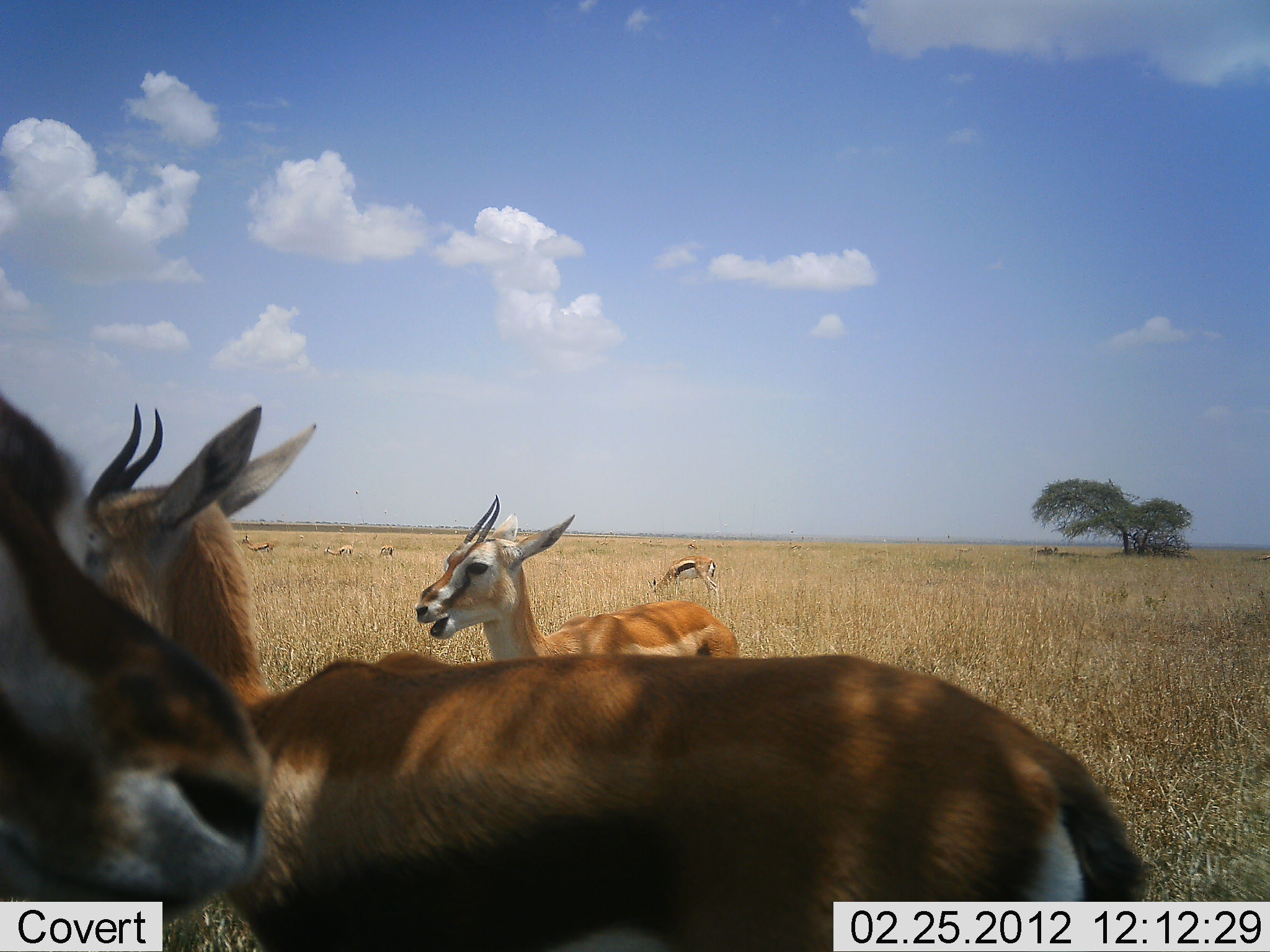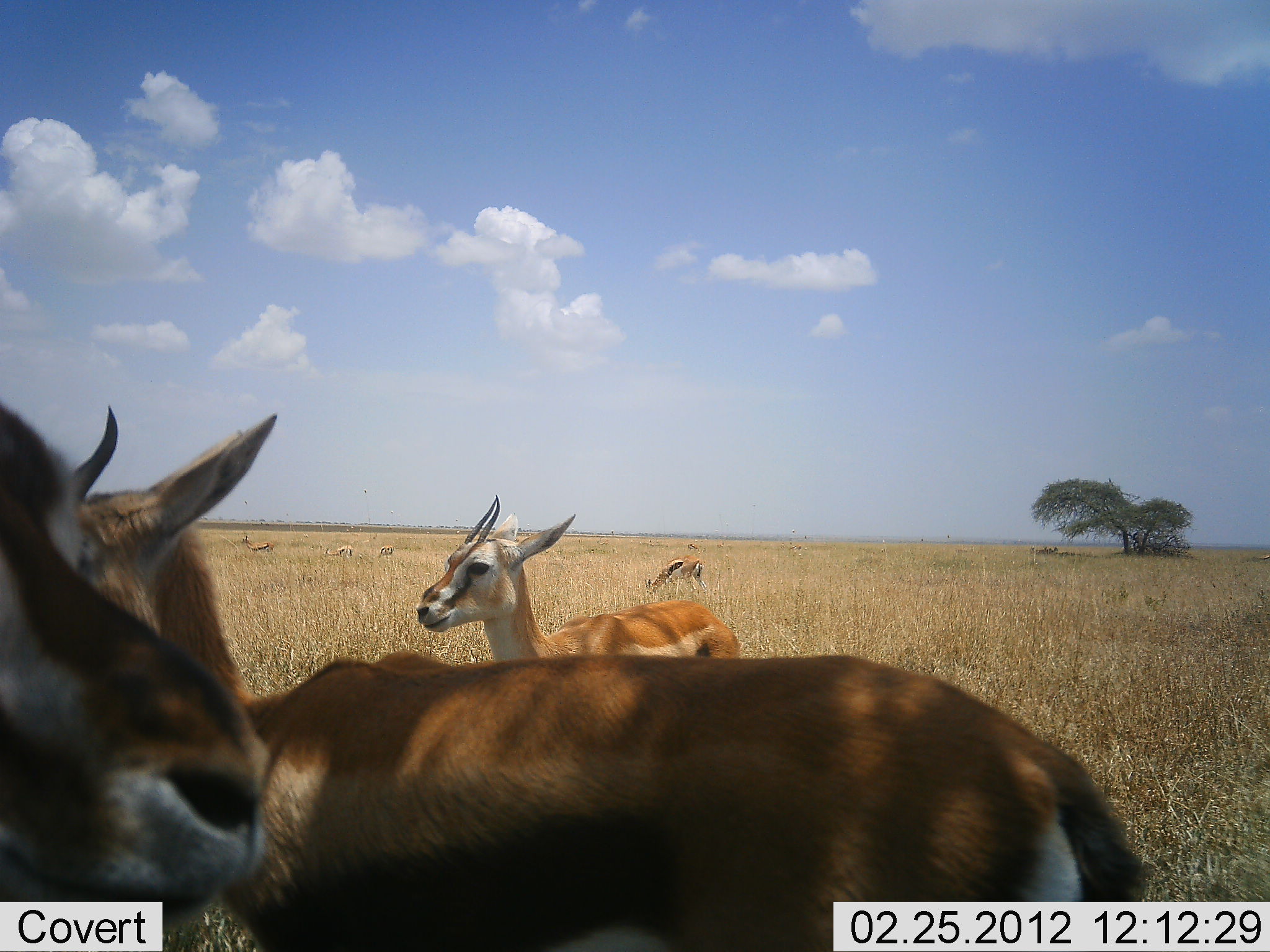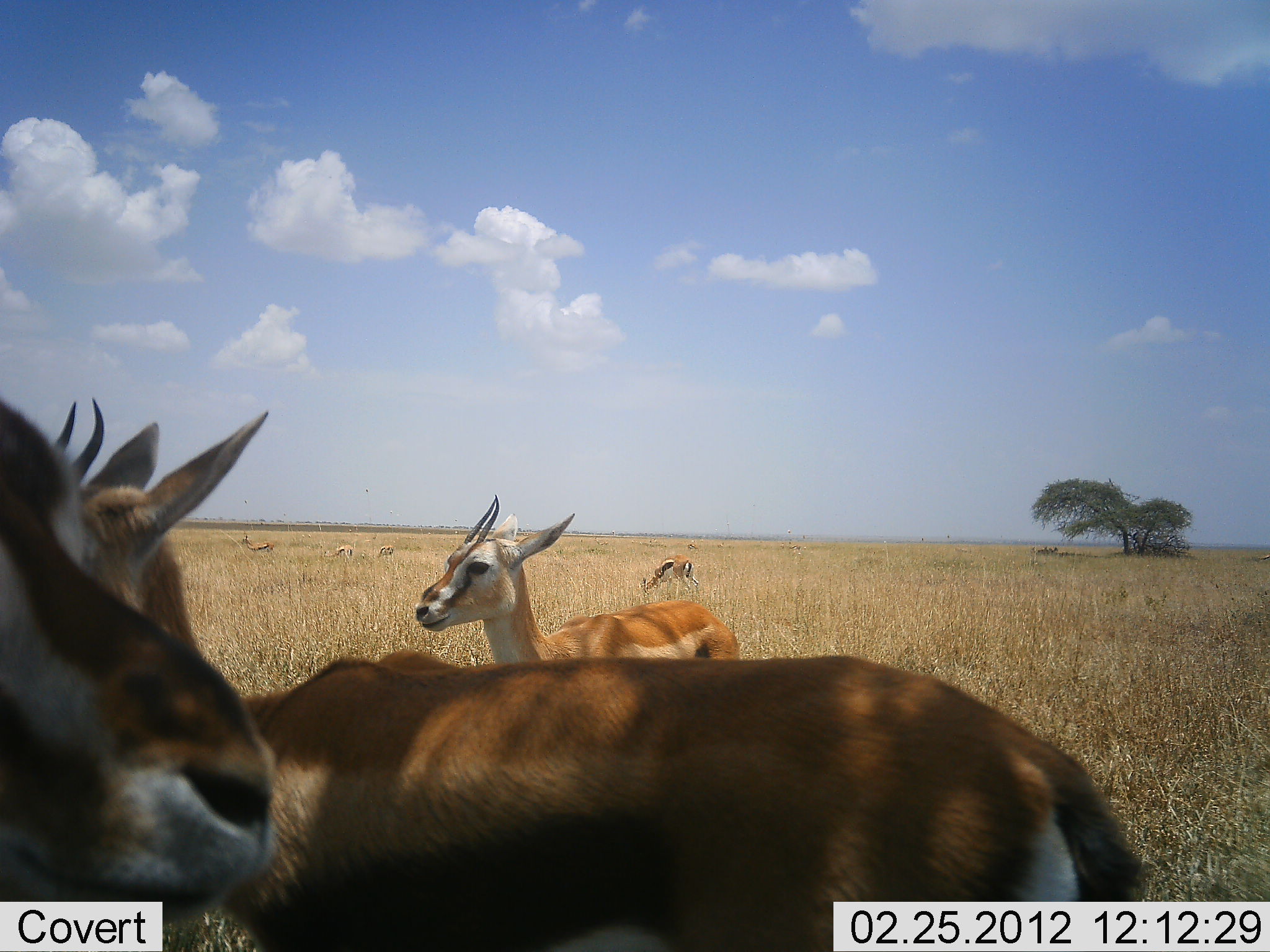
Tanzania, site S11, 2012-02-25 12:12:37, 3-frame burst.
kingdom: Animalia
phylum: Chordata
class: Mammalia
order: Artiodactyla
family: Bovidae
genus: Eudorcas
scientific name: Eudorcas thomsonii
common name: thomson's gazelle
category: gazellethomsons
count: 7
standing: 78%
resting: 7%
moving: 15%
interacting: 0%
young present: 0%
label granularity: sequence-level